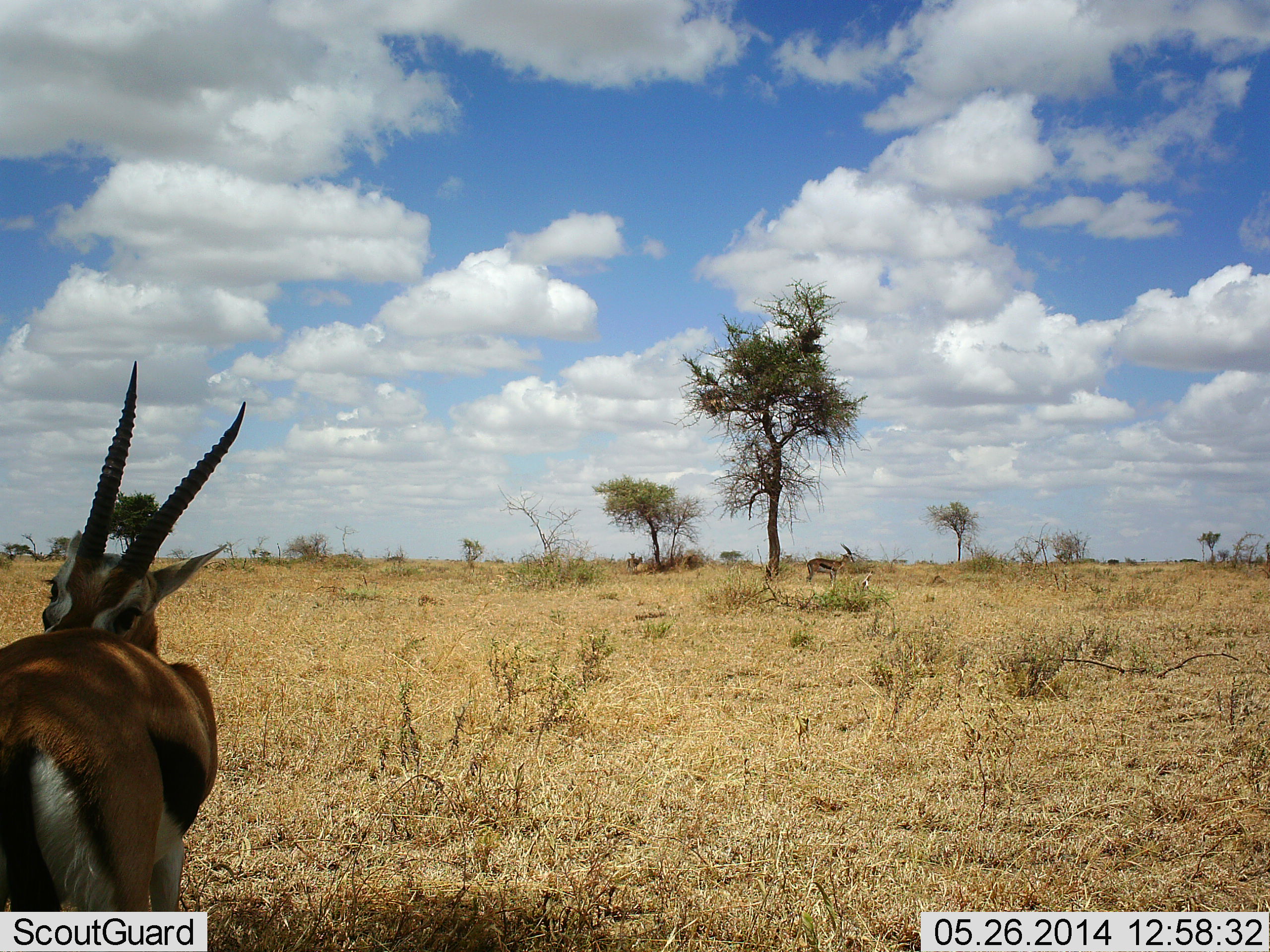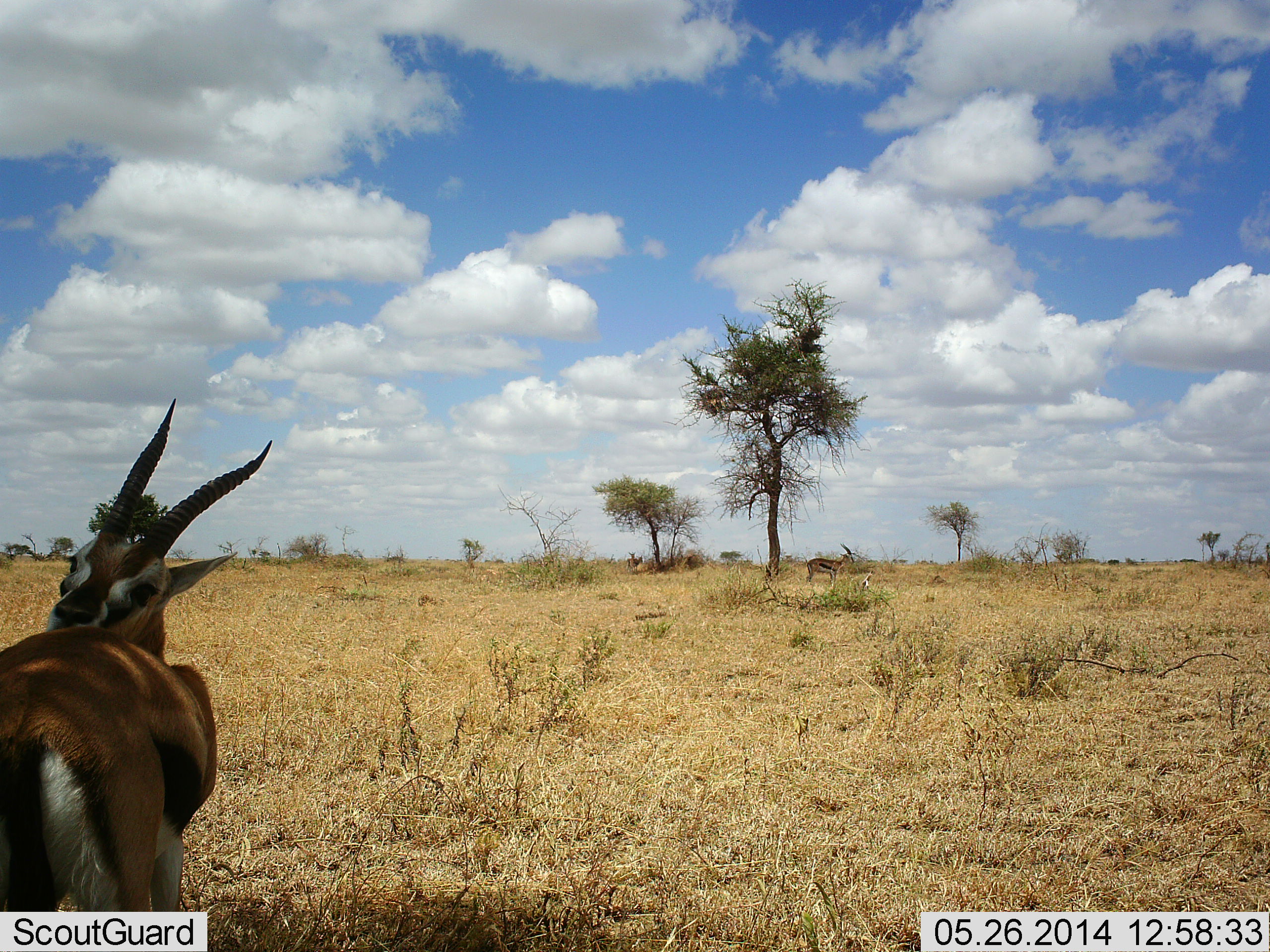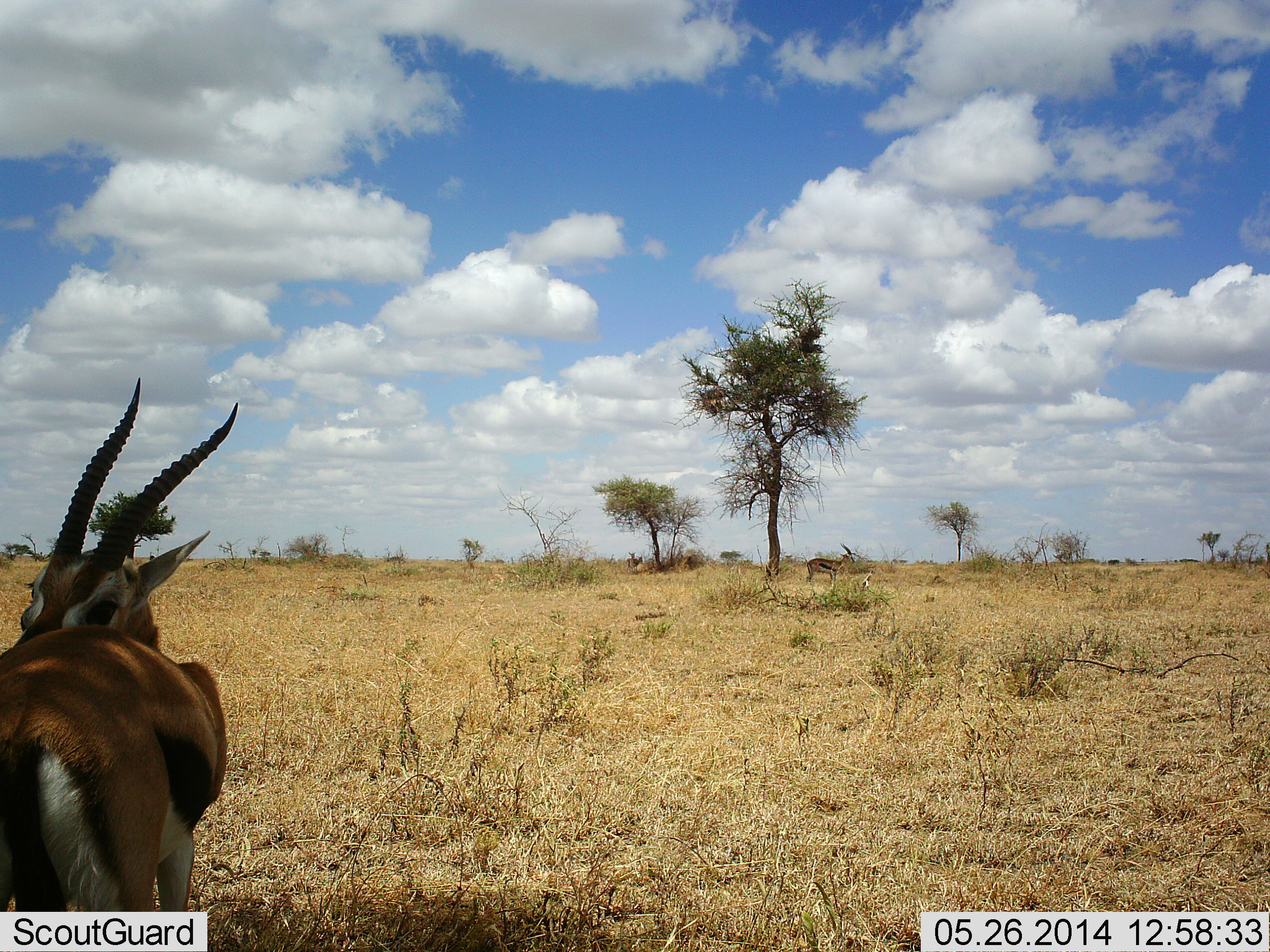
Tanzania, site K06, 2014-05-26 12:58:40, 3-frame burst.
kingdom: Animalia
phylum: Chordata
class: Mammalia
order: Artiodactyla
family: Bovidae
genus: Eudorcas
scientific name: Eudorcas thomsonii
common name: thomson's gazelle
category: gazellethomsons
Gazellethomsons (thomson's gazelle) (Eudorcas thomsonii), count 2. Behavior (volunteer vote fractions): standing 95%, resting 5%, moving 0%, interacting 0%. Young present (vote fraction): 0%. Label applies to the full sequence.